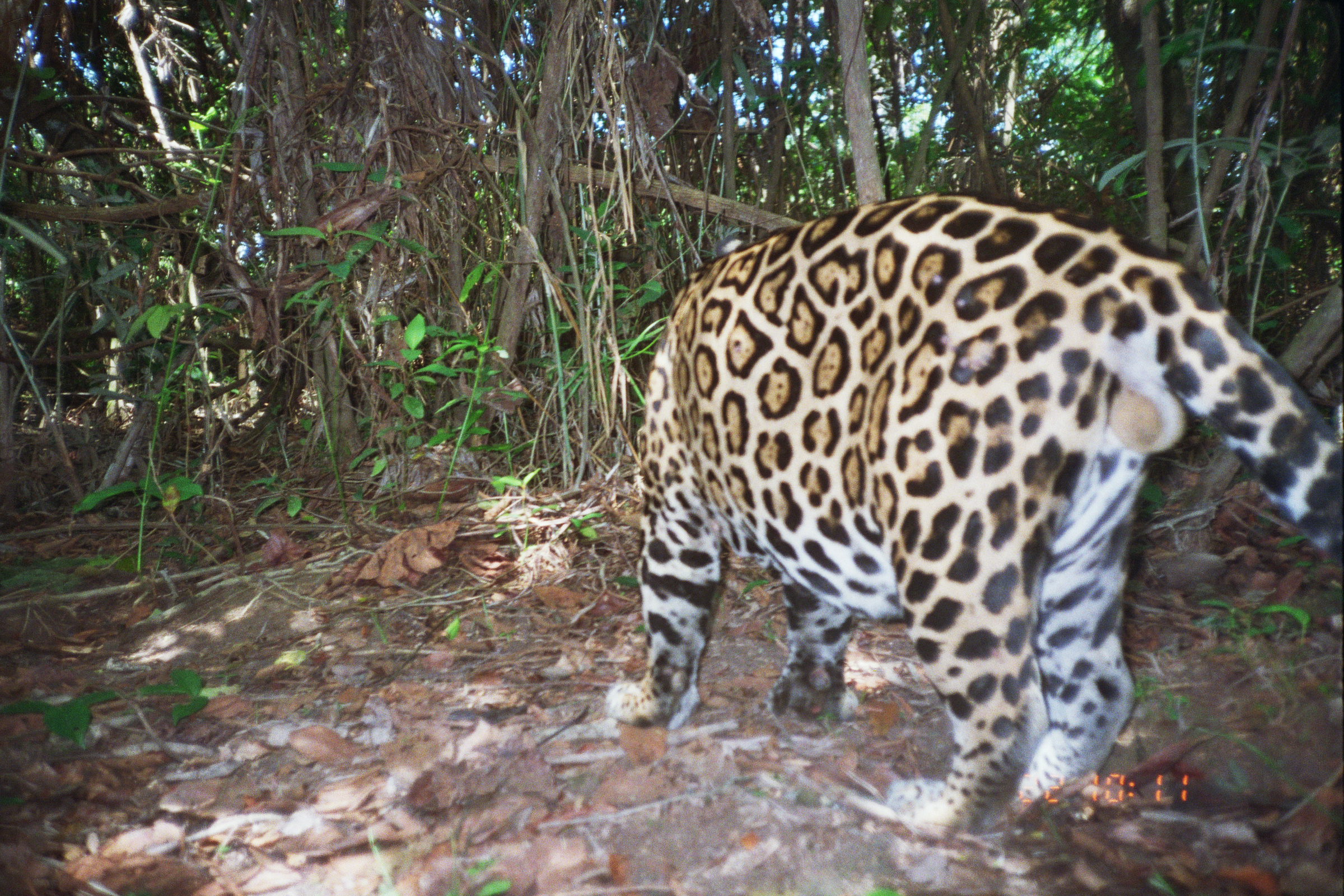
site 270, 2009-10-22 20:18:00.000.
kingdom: Animalia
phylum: Chordata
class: Mammalia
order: Carnivora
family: Felidae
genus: Panthera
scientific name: Panthera onca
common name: jaguar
Panthera onca (jaguar).